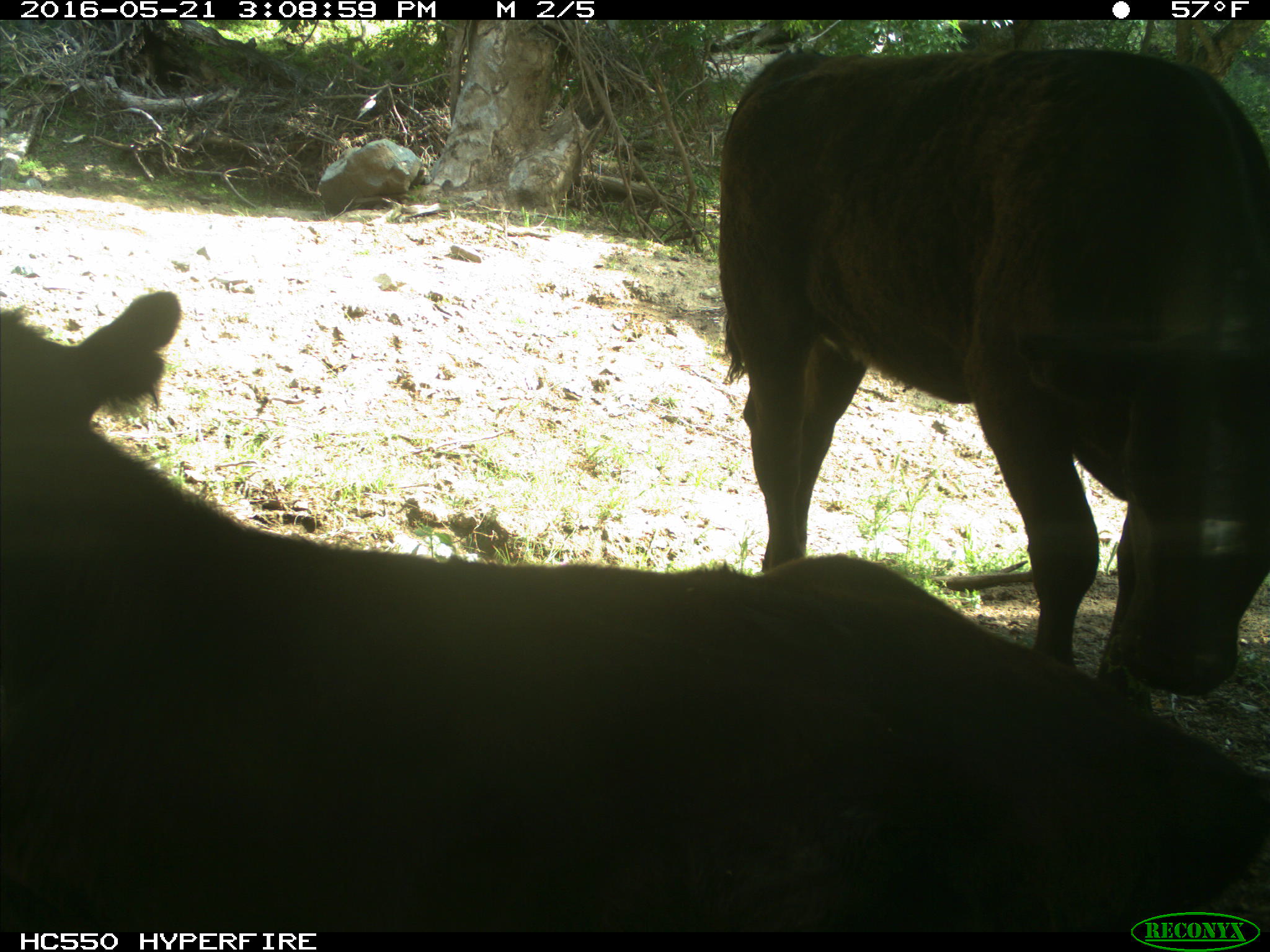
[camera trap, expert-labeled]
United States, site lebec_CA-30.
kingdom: Animalia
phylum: Chordata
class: Mammalia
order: Artiodactyla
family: Bovidae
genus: Bos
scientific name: Bos taurus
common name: domestic cow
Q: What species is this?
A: Bos taurus (domestic cow).